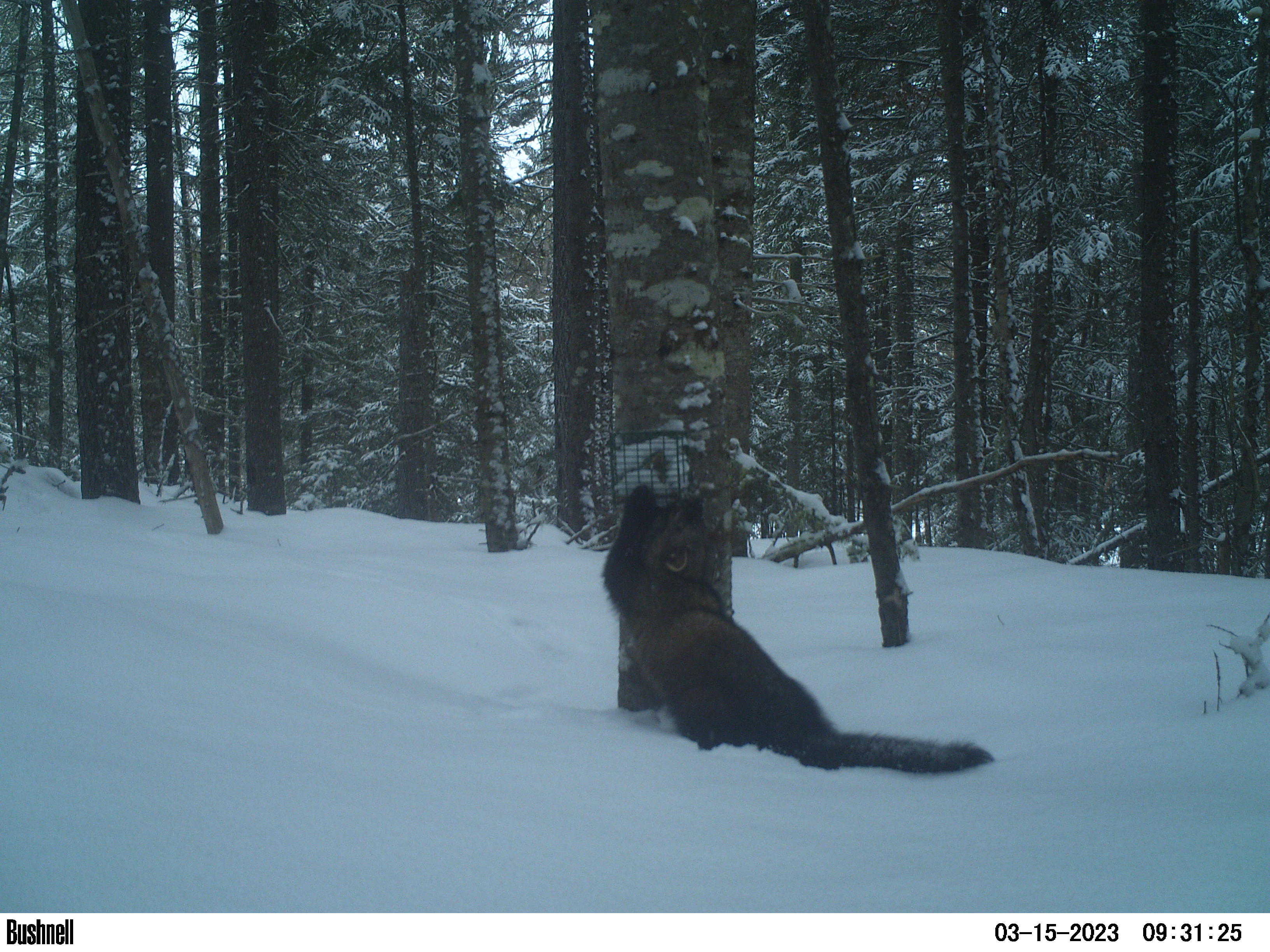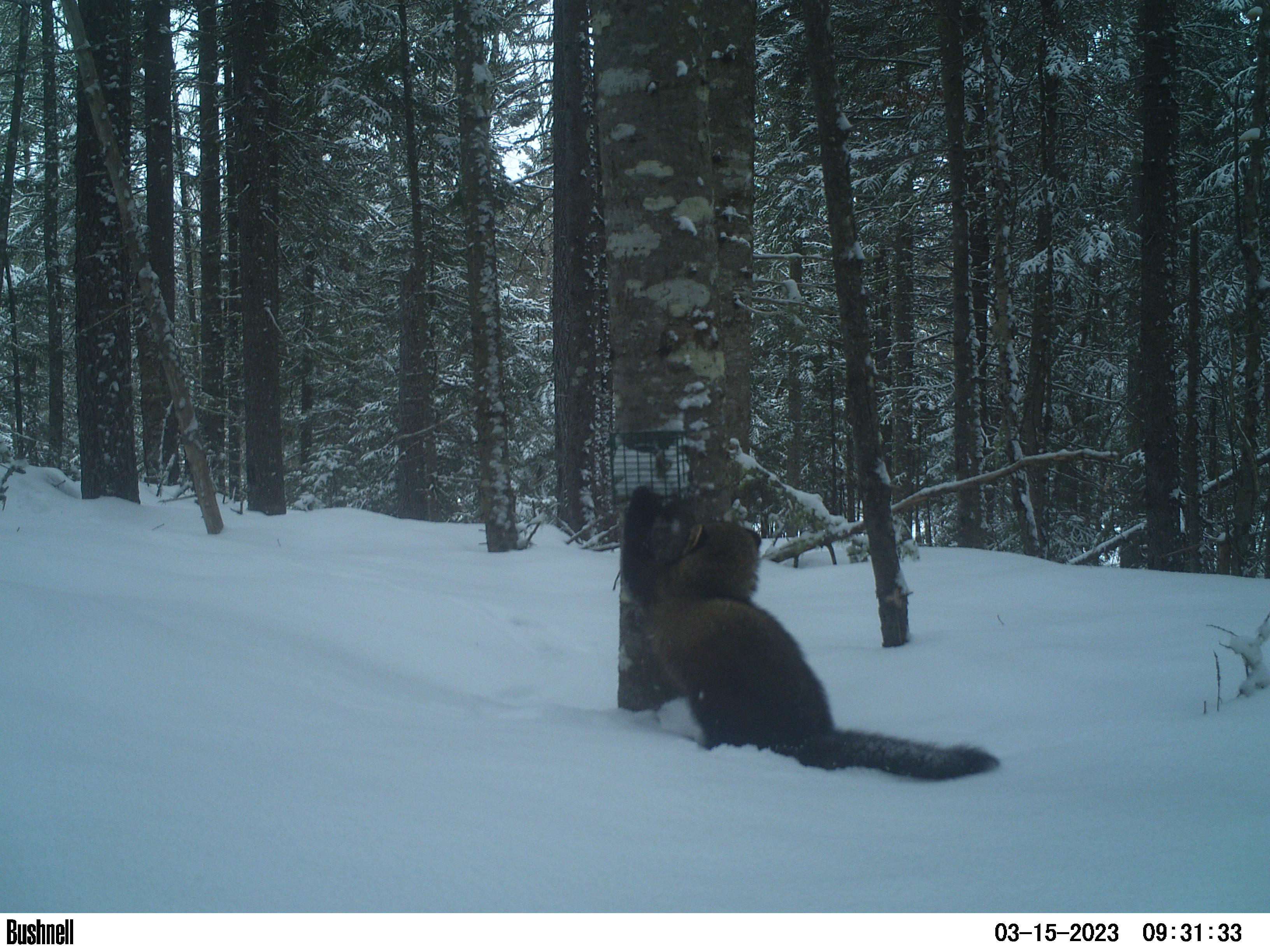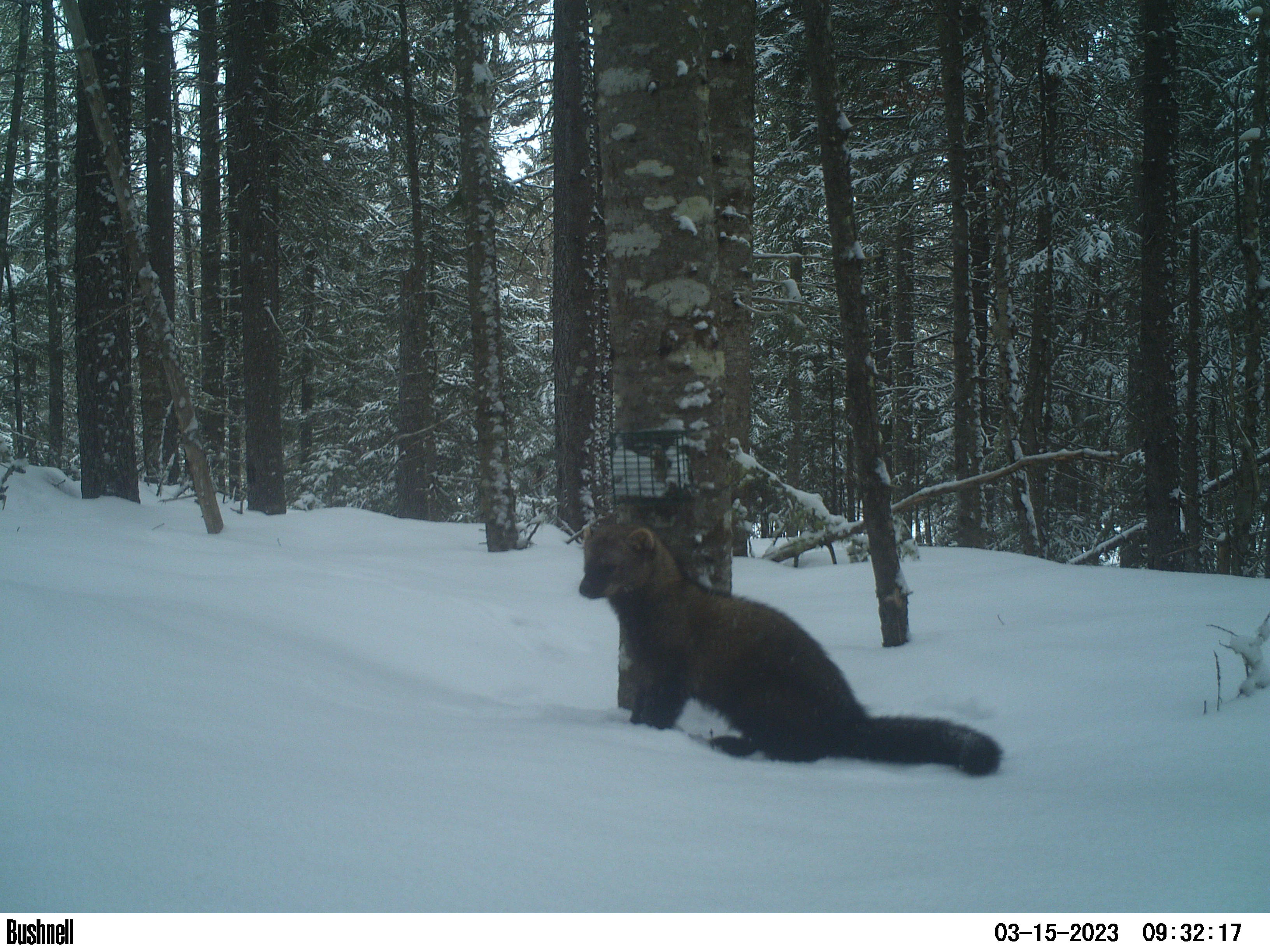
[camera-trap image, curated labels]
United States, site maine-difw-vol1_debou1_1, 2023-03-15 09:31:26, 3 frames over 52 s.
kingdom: Animalia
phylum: Chordata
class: Mammalia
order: Carnivora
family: Mustelidae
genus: Pekania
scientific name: Pekania pennanti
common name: fisher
Fisher (Pekania pennanti).